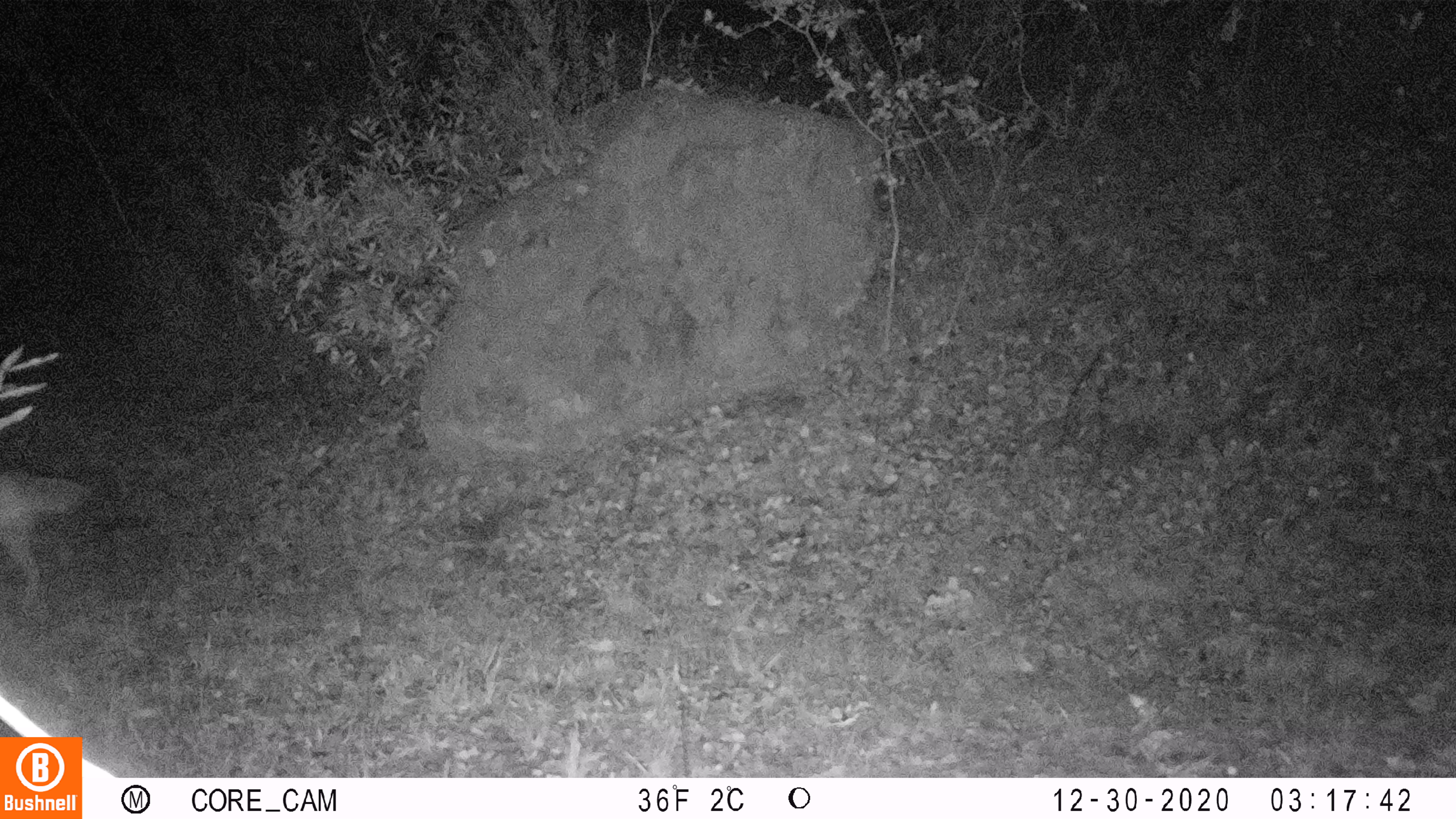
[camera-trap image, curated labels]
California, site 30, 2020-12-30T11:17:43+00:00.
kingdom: Animalia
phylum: Chordata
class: Mammalia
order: Carnivora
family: Canidae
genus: Canis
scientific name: Canis latrans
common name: coyote